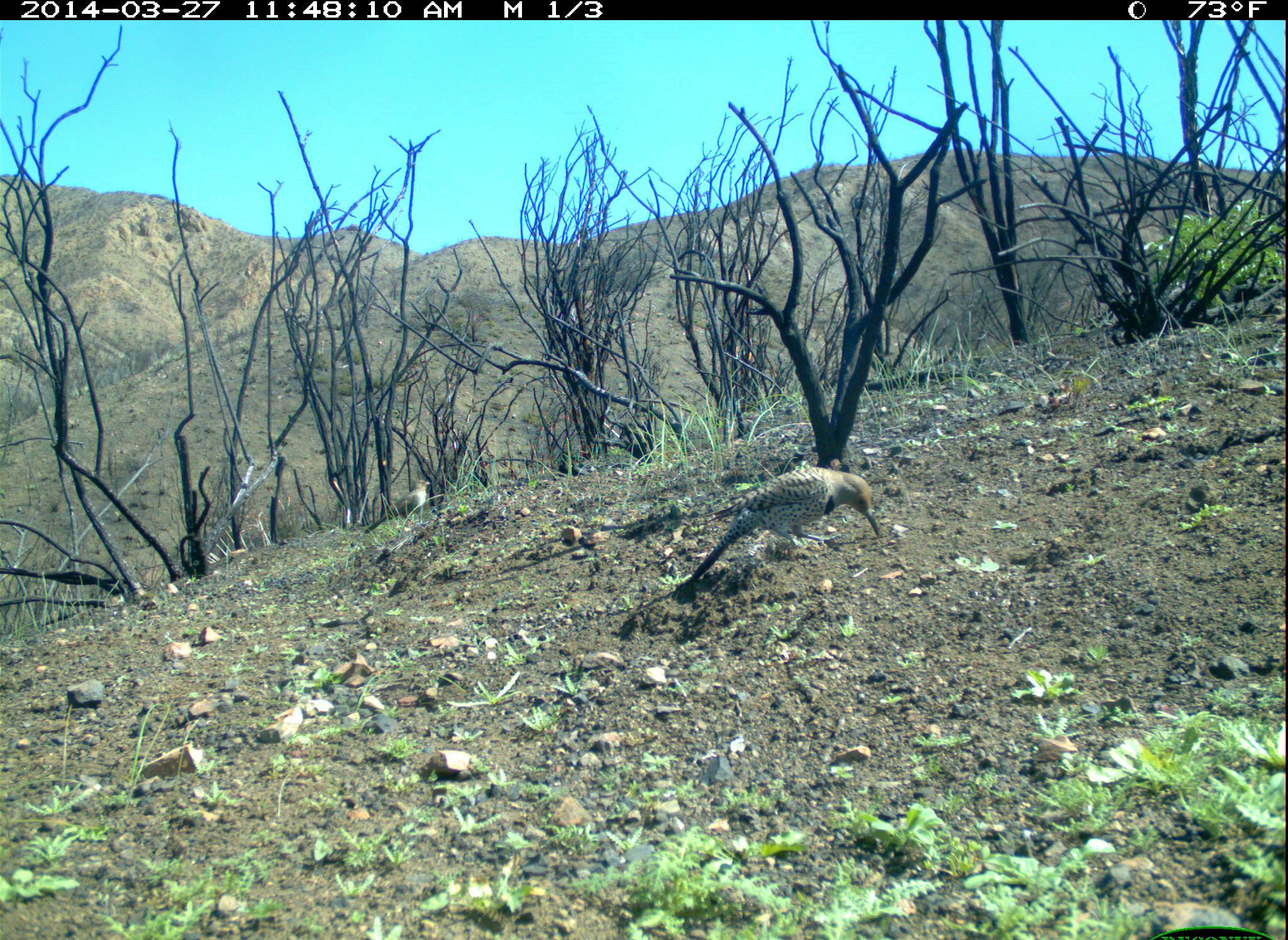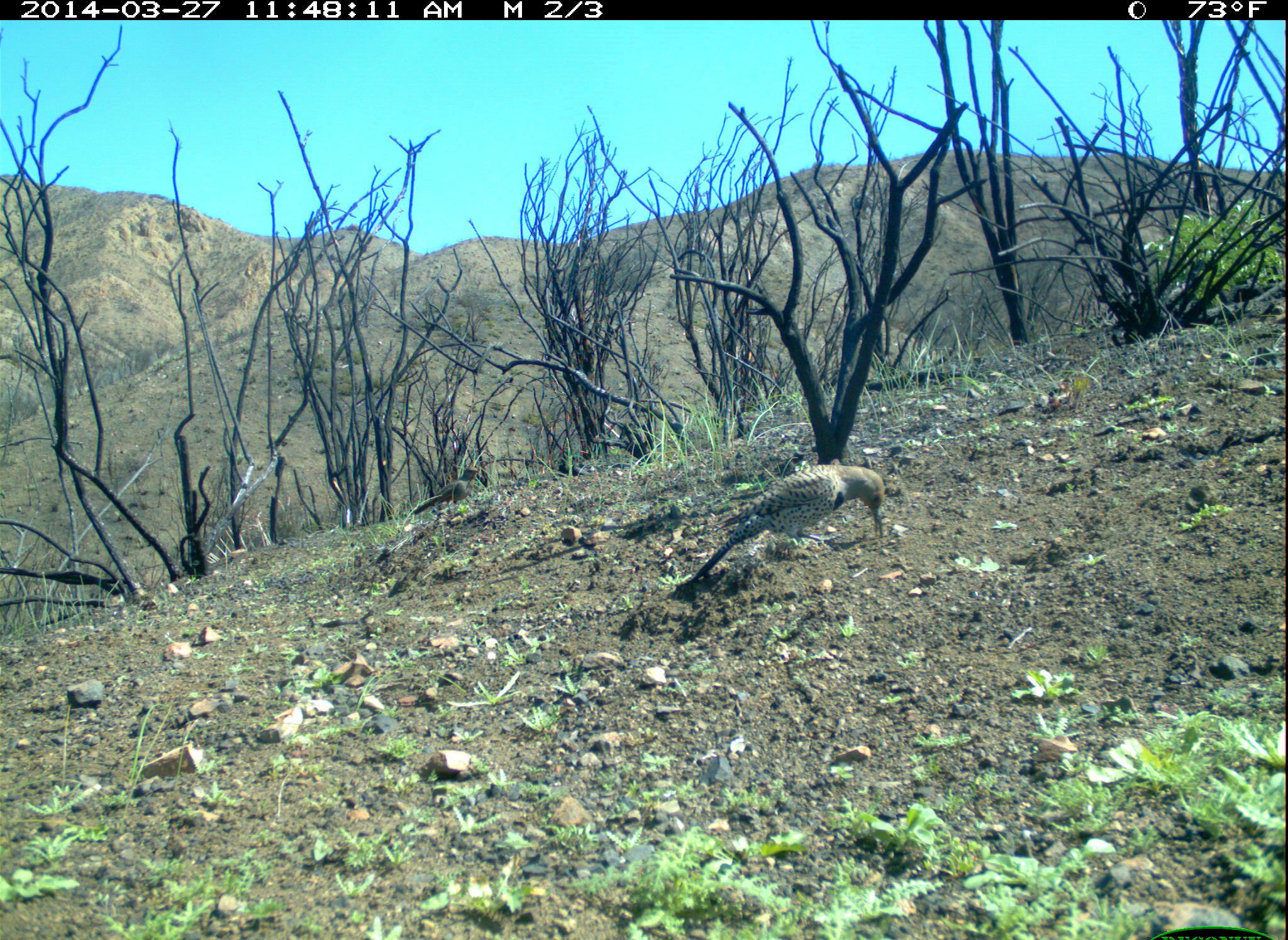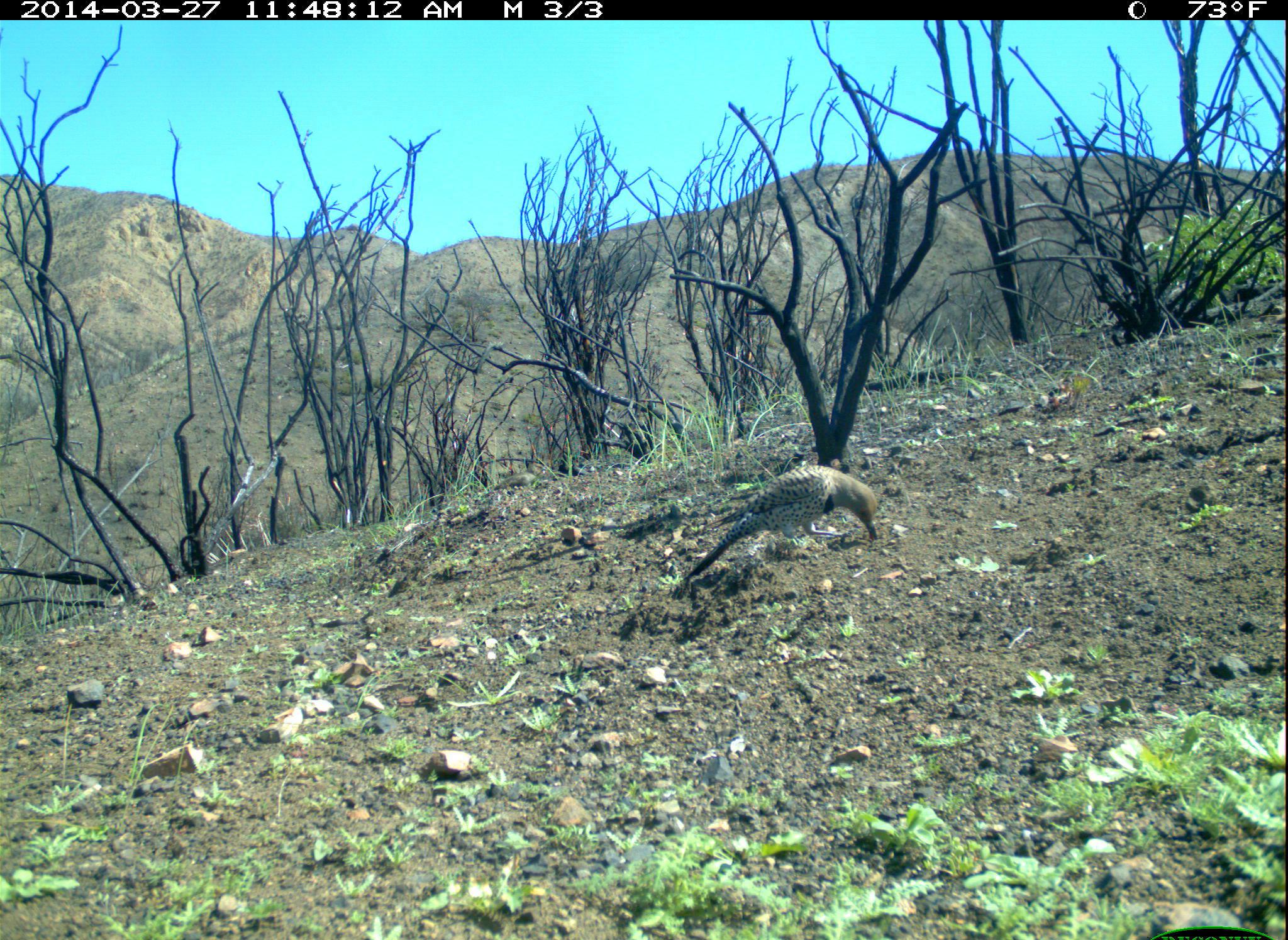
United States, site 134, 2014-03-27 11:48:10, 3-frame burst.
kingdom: Animalia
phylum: Chordata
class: Aves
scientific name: Aves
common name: bird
Bird (Aves).